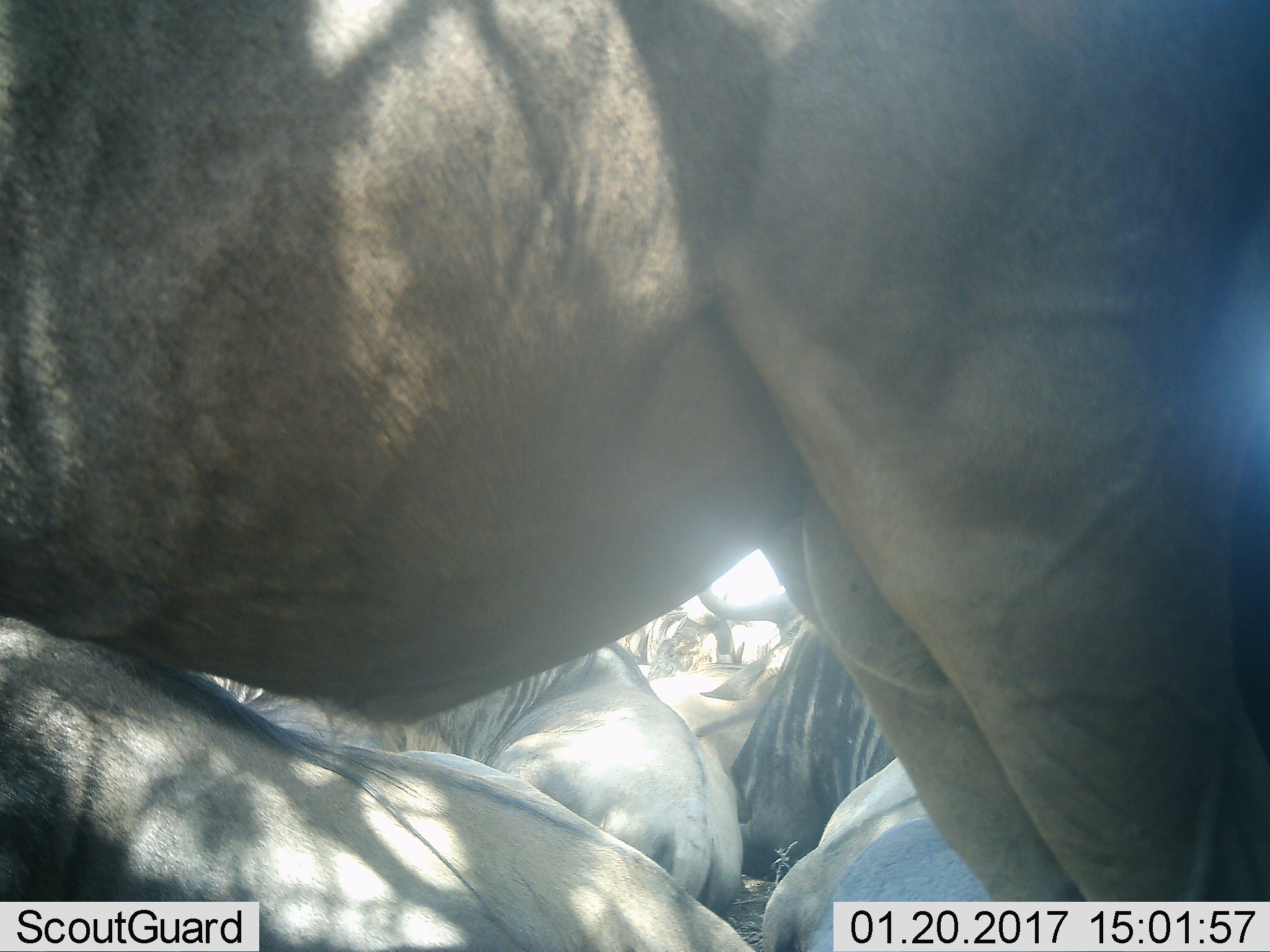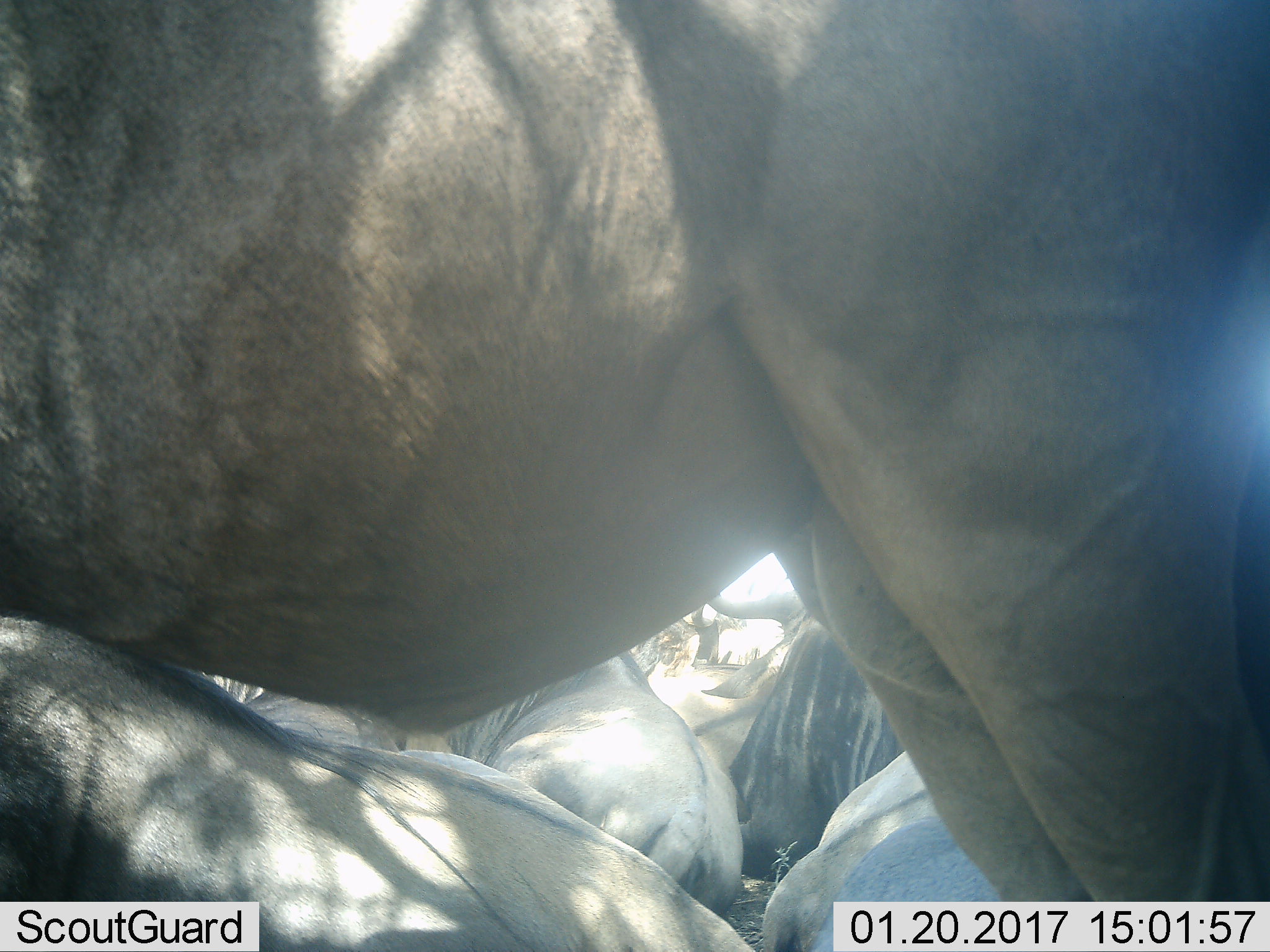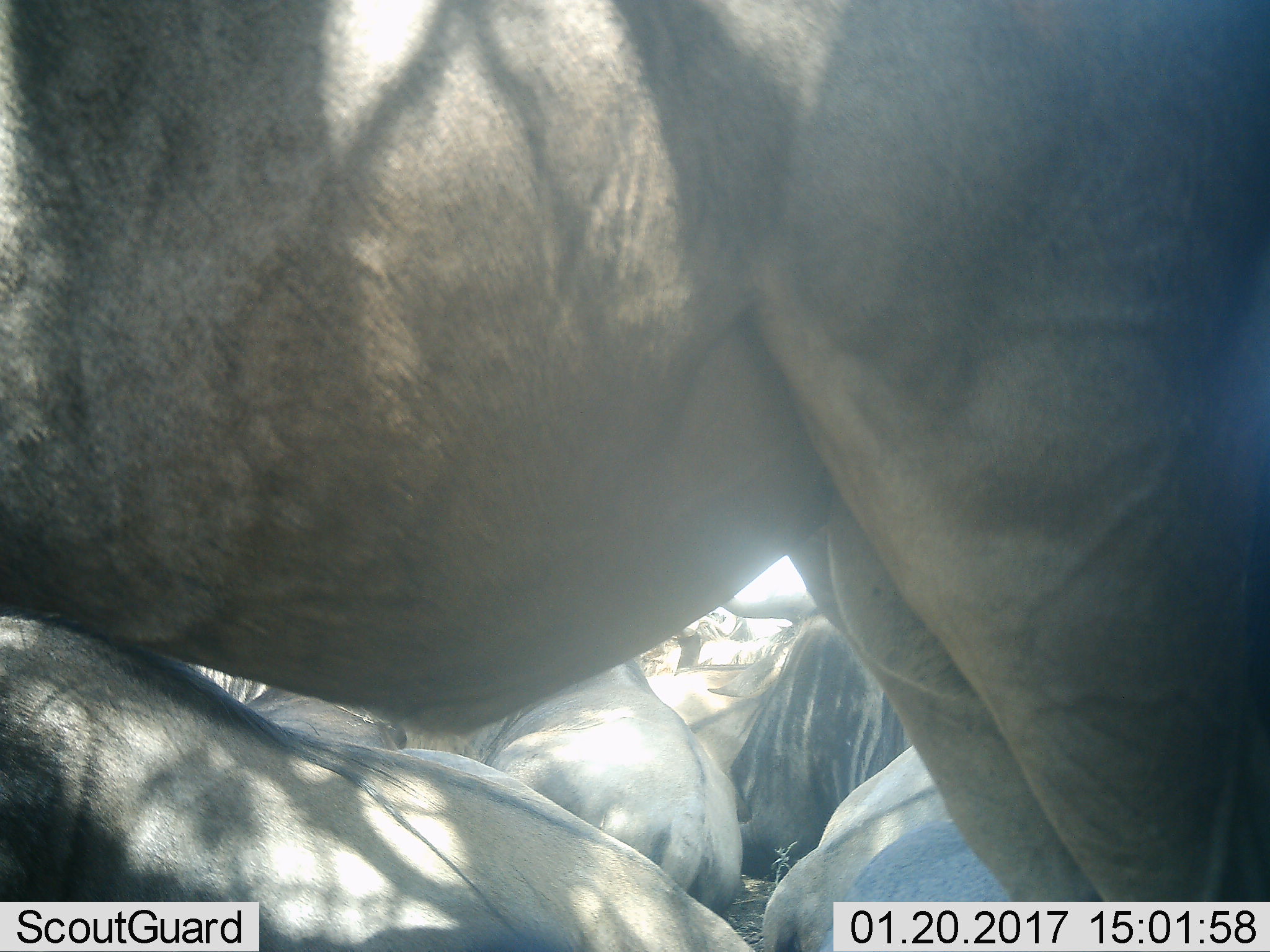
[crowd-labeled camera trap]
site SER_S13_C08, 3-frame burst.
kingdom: Animalia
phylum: Chordata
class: Mammalia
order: Artiodactyla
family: Bovidae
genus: Connochaetes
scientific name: Connochaetes taurinus taurinus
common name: blue wildebeest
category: wildebeestblue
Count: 5.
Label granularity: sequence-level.